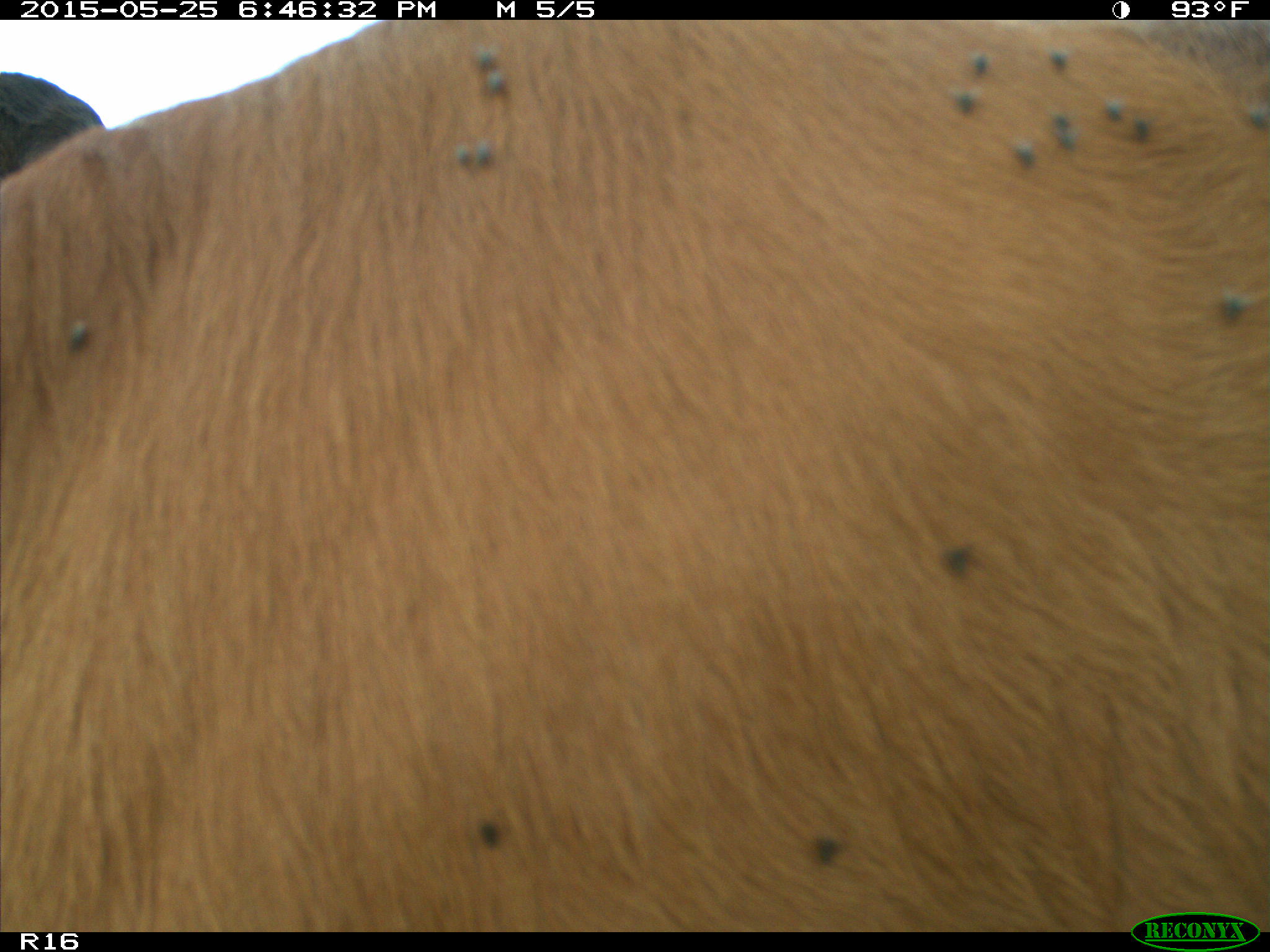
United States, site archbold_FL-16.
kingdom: Animalia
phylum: Chordata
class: Mammalia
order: Artiodactyla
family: Bovidae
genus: Bos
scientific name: Bos taurus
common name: domestic cow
Bos taurus (domestic cow).